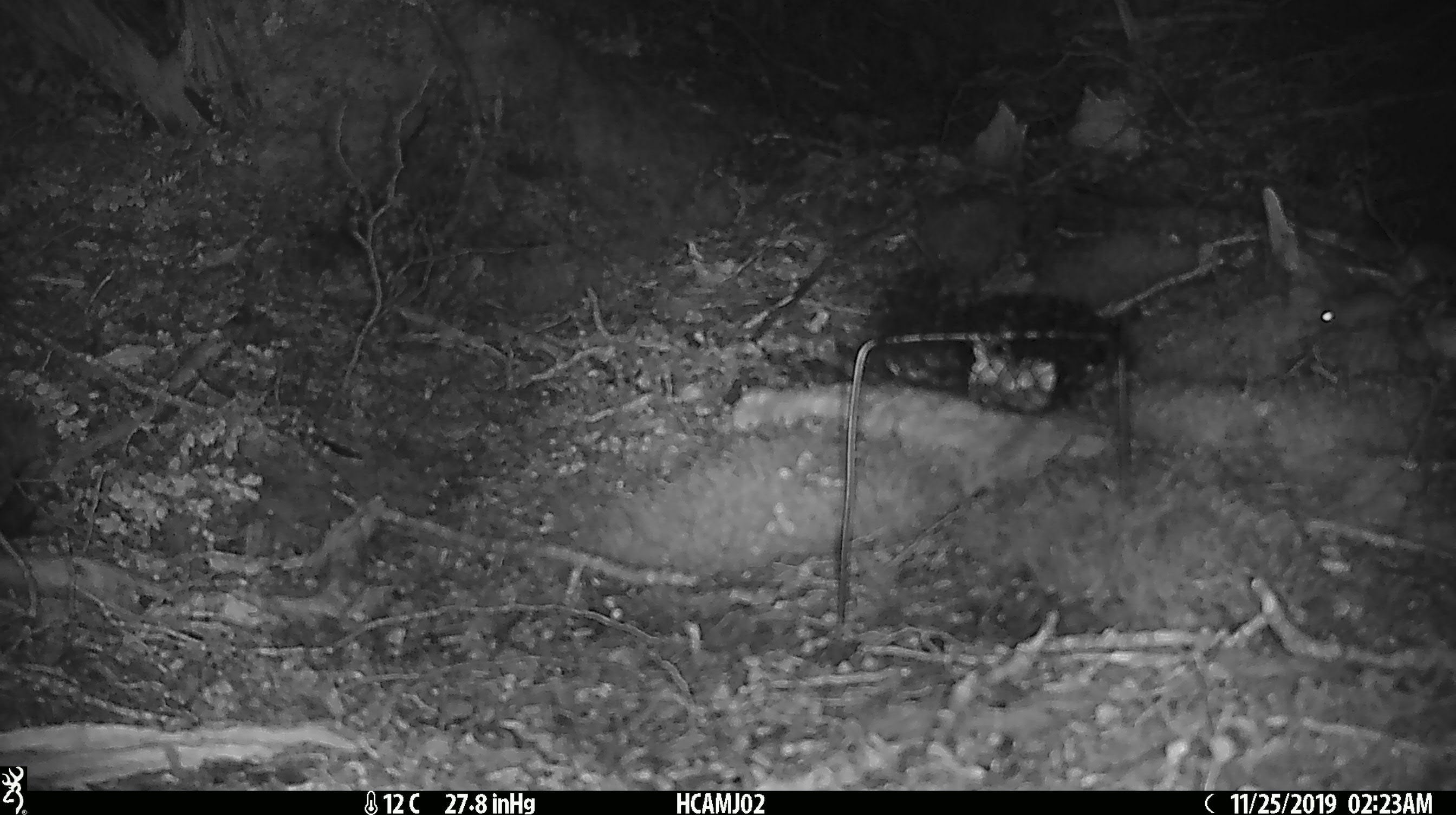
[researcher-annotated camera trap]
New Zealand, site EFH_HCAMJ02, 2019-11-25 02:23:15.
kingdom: Animalia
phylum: Chordata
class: Mammalia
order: Rodentia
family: Muridae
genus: Mus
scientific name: Mus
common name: mouse